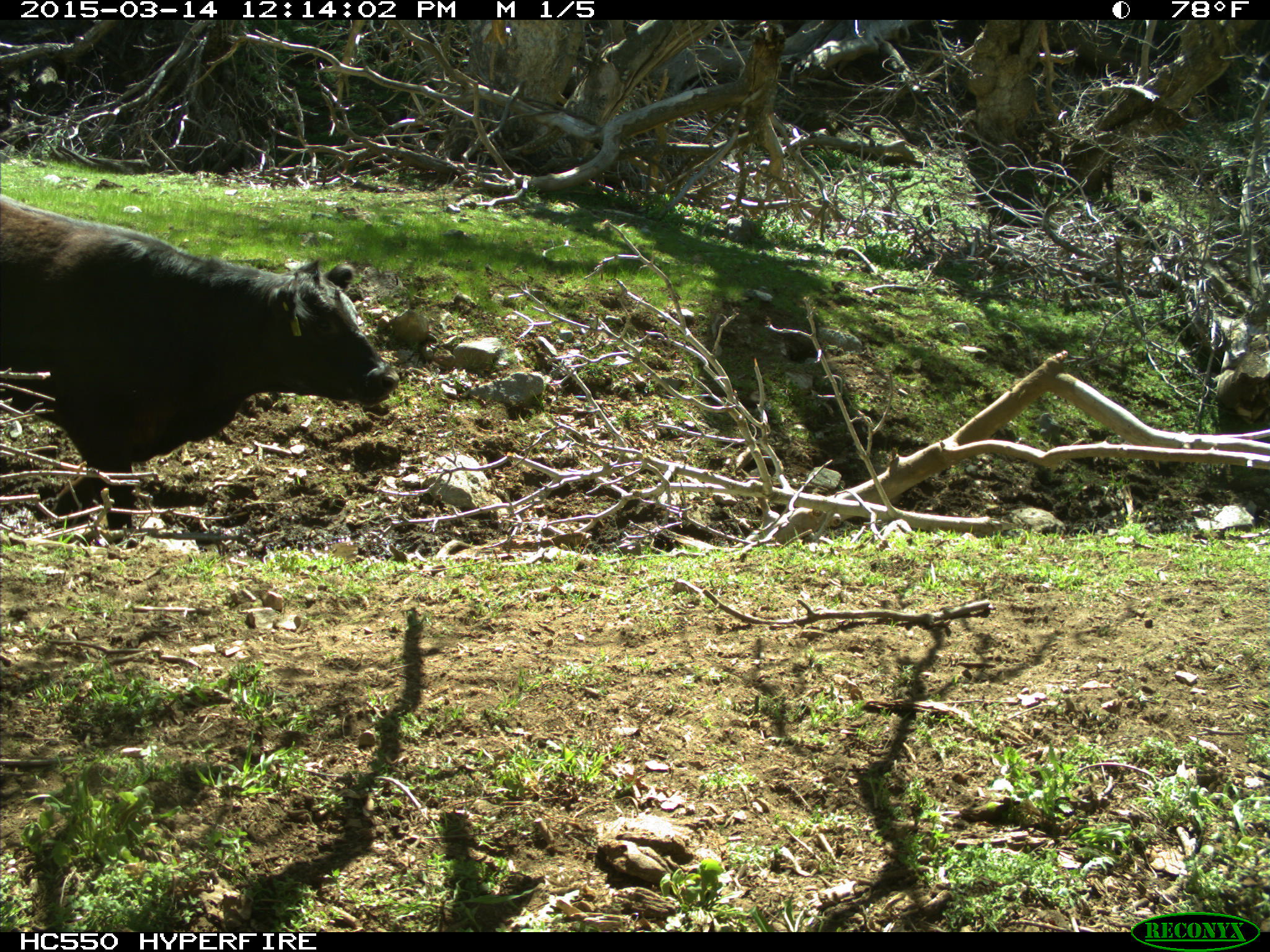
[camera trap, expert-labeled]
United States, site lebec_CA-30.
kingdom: Animalia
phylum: Chordata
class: Mammalia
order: Artiodactyla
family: Bovidae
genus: Bos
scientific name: Bos taurus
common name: domestic cow